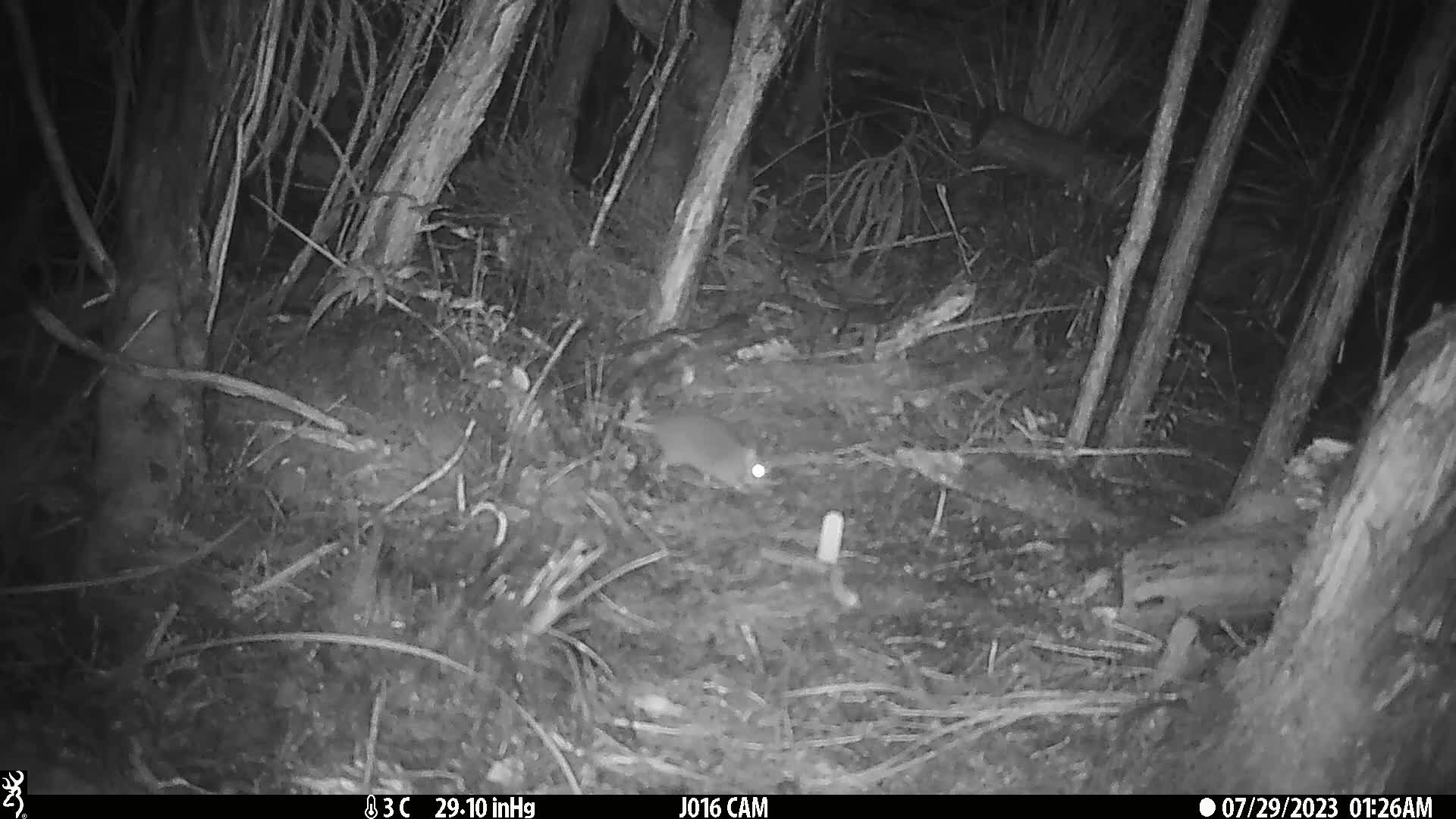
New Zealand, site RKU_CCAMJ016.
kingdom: Animalia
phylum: Chordata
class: Mammalia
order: Rodentia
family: Muridae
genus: Rattus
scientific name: Rattus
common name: rat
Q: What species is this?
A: Rat (Rattus).